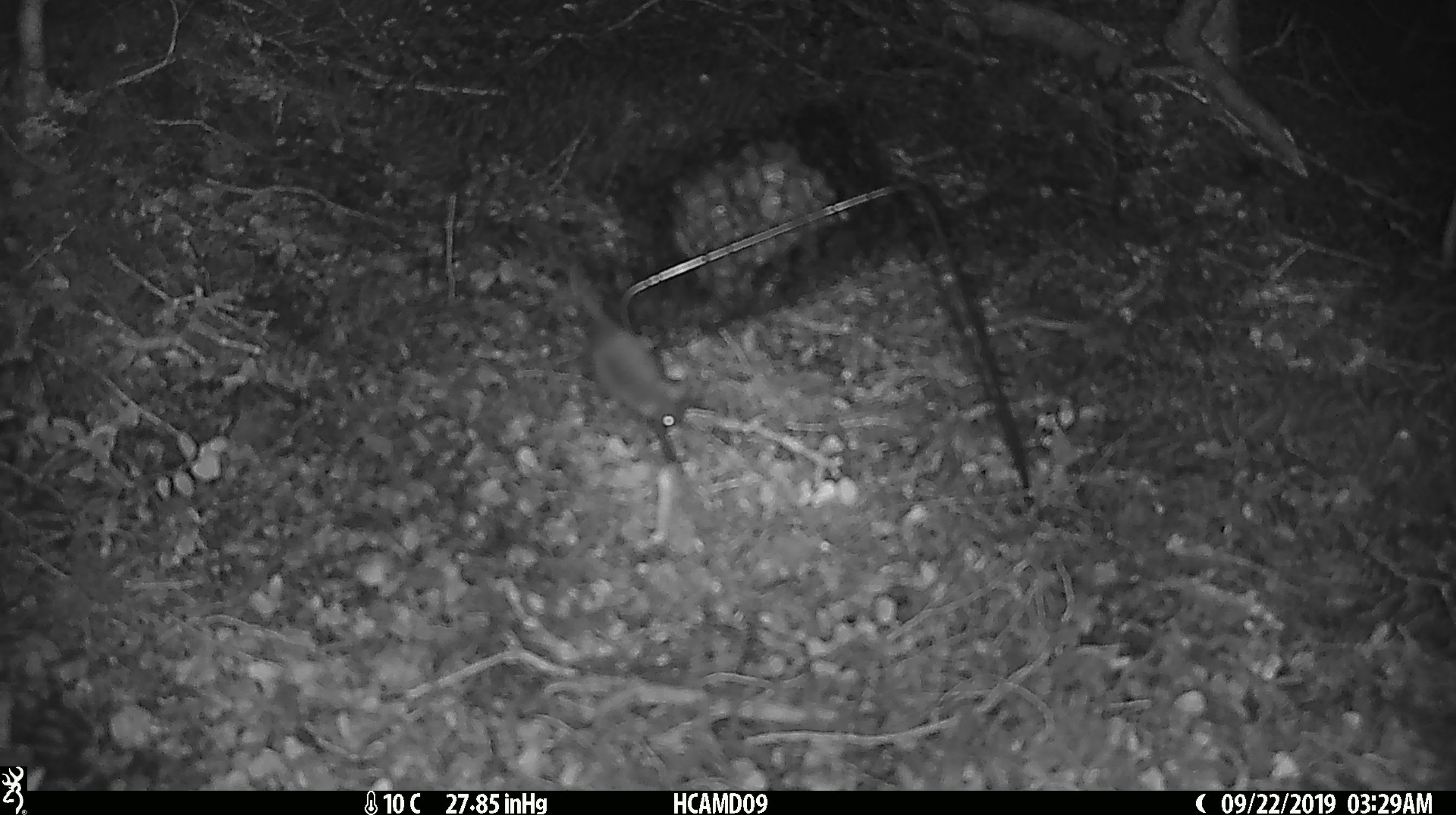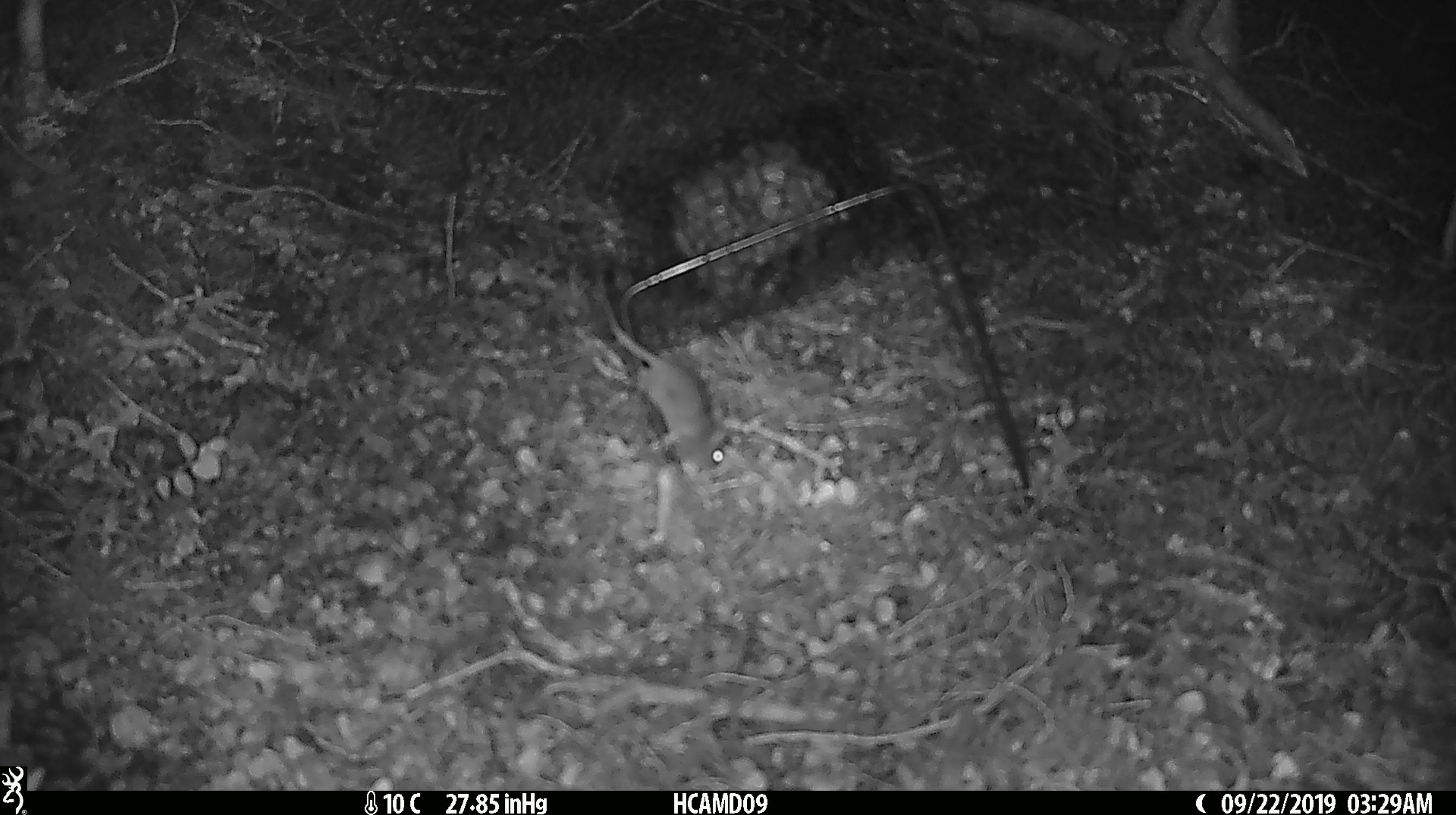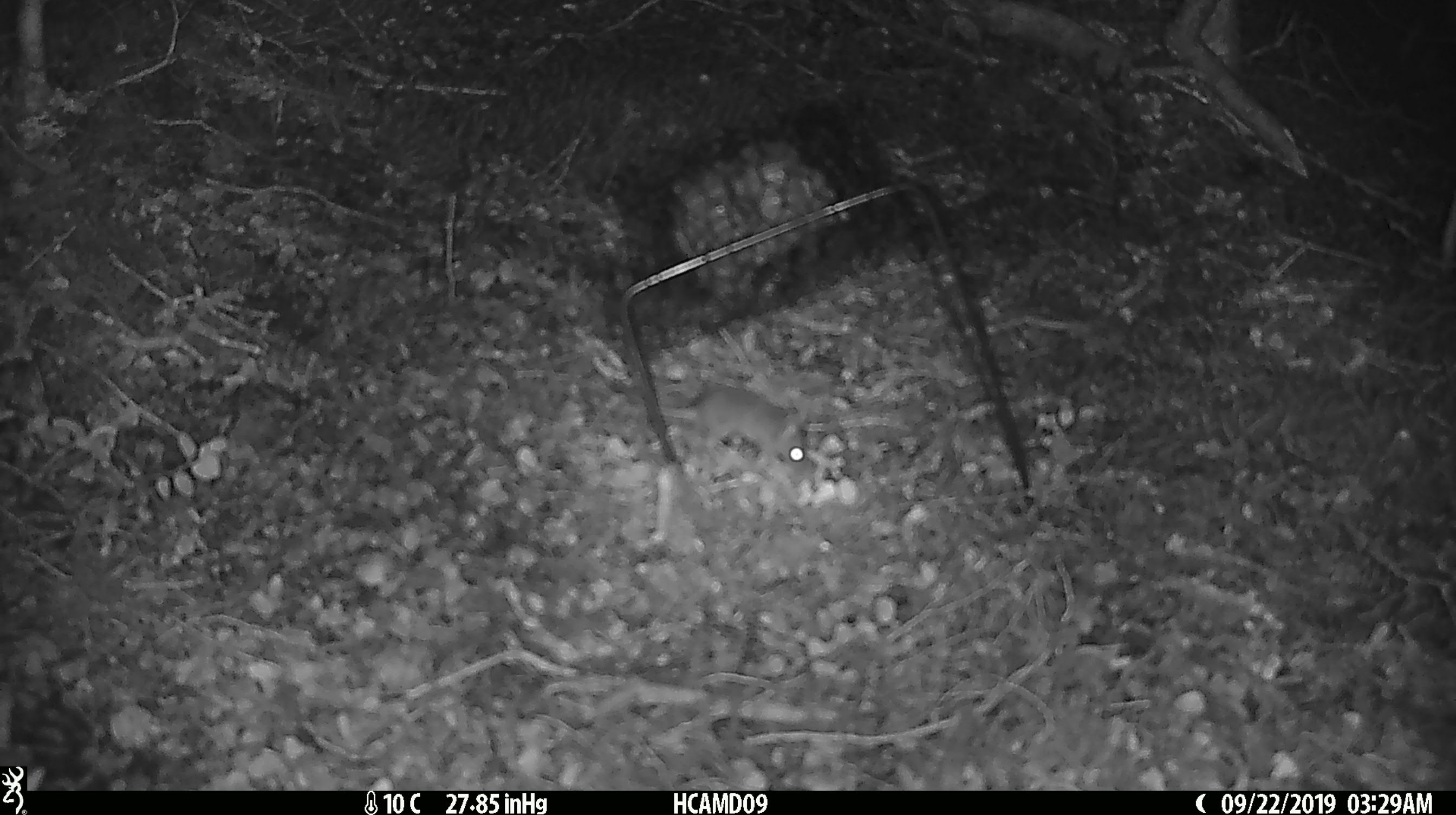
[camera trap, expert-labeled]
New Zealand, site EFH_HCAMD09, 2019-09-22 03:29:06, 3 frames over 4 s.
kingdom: Animalia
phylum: Chordata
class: Mammalia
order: Rodentia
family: Muridae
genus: Mus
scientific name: Mus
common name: mouse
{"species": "mouse (Mus)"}